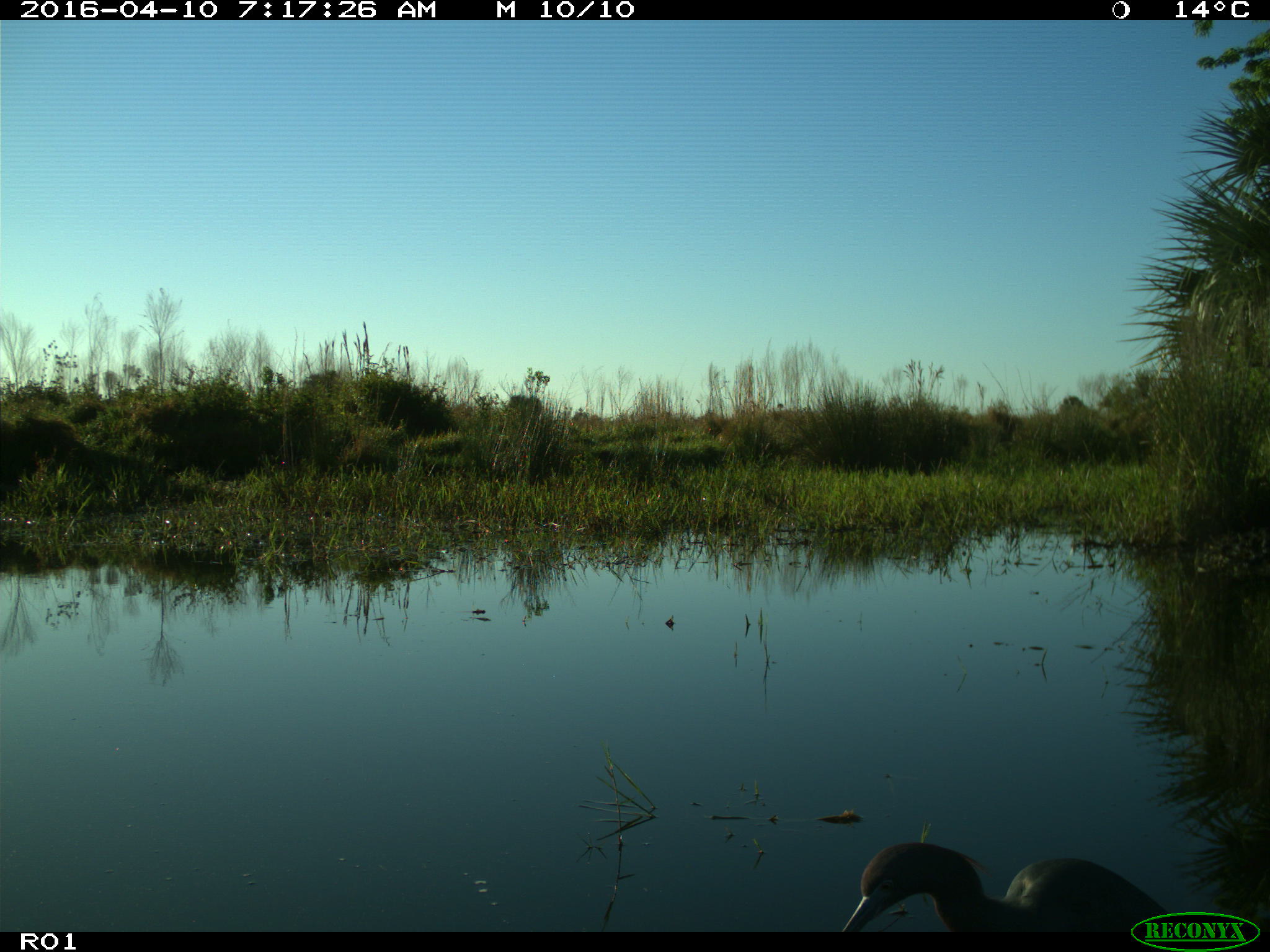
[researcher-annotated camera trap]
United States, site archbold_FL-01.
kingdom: Animalia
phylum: Chordata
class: Aves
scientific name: Aves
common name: birds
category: unidentified bird